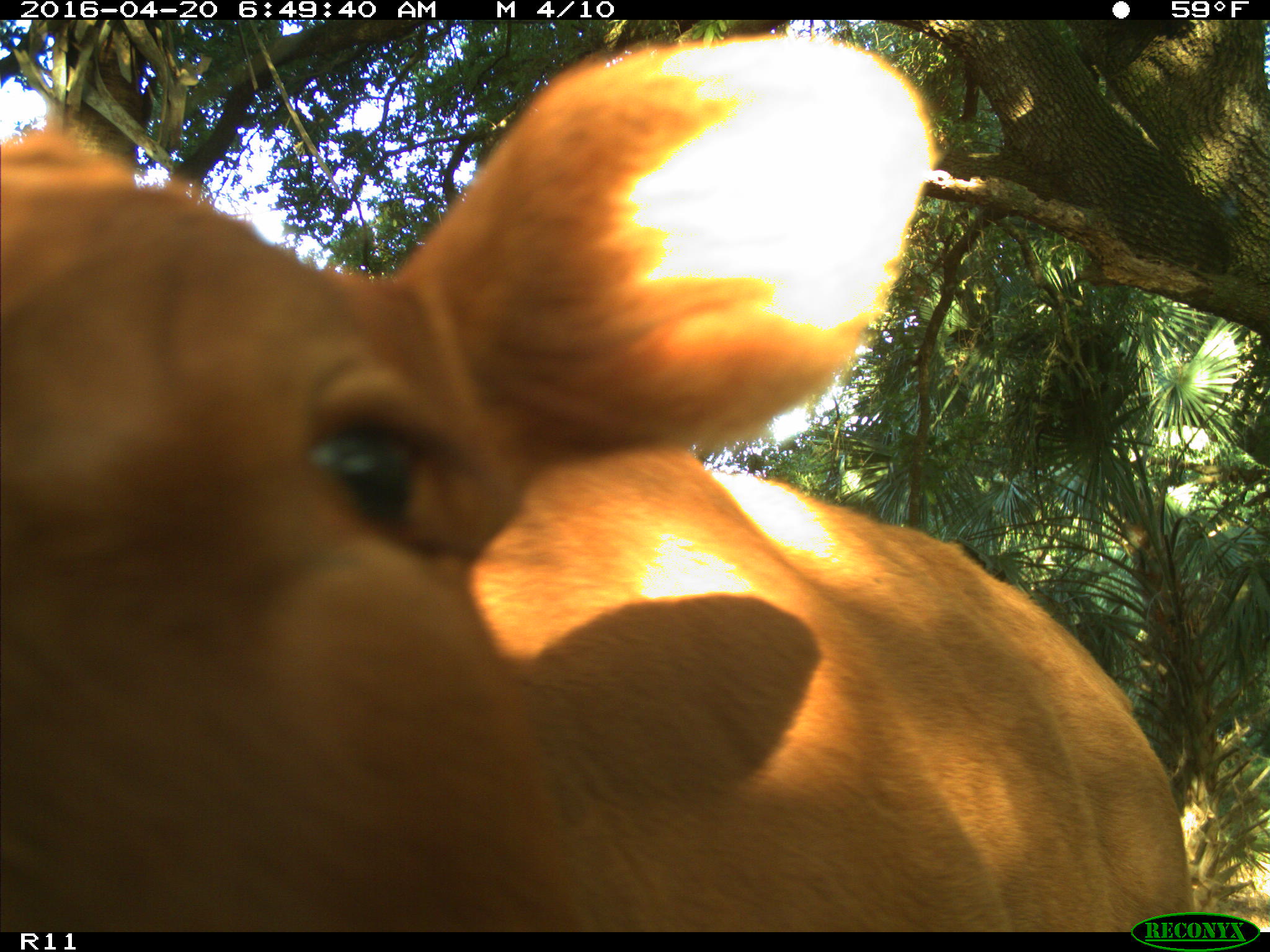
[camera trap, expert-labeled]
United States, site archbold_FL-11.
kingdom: Animalia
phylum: Chordata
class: Mammalia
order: Artiodactyla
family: Bovidae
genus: Bos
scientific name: Bos taurus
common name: domestic cow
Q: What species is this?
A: Bos taurus (domestic cow).